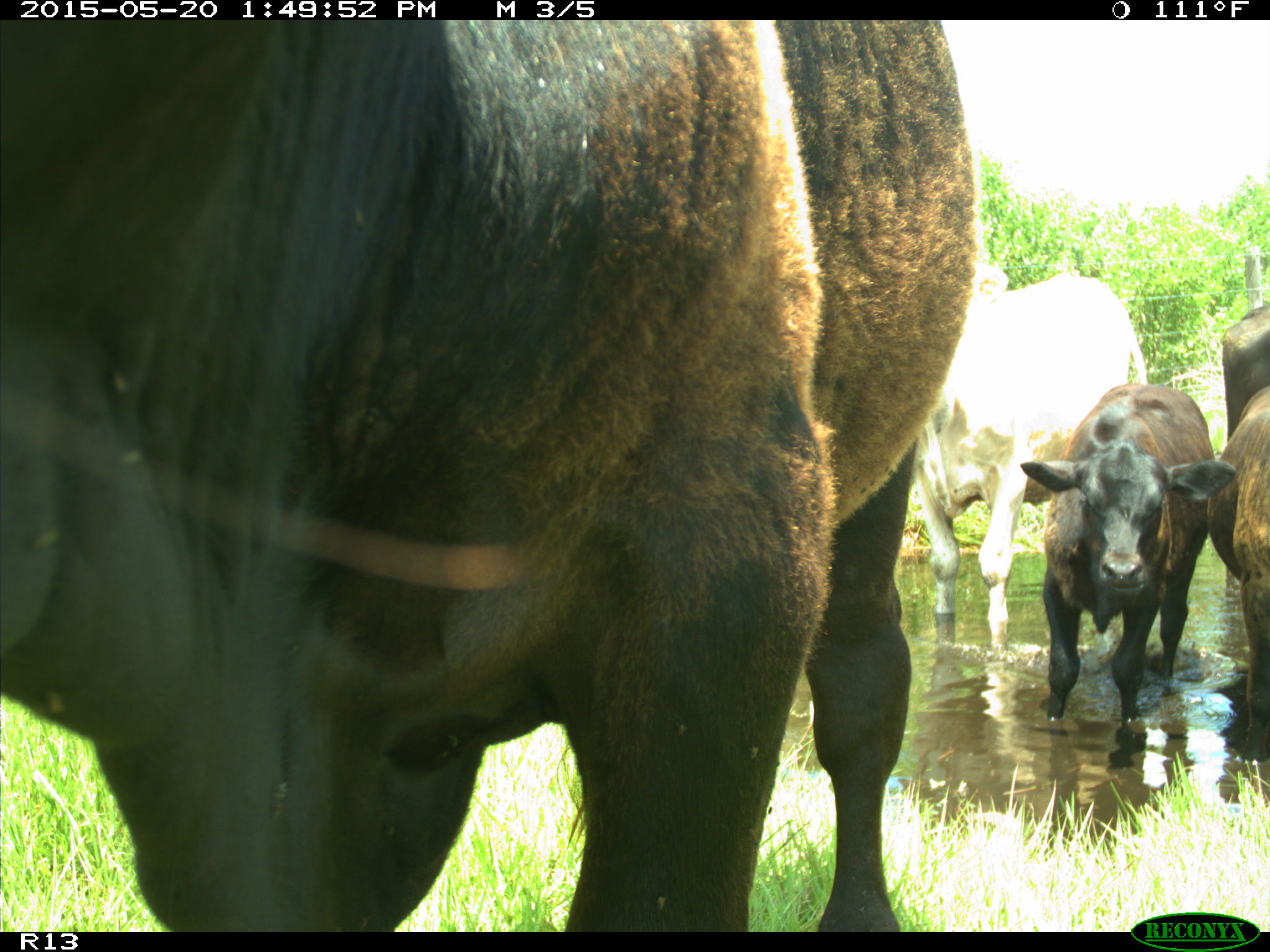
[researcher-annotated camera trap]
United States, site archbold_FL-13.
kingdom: Animalia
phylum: Chordata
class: Mammalia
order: Artiodactyla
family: Bovidae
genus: Bos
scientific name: Bos taurus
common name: domestic cow